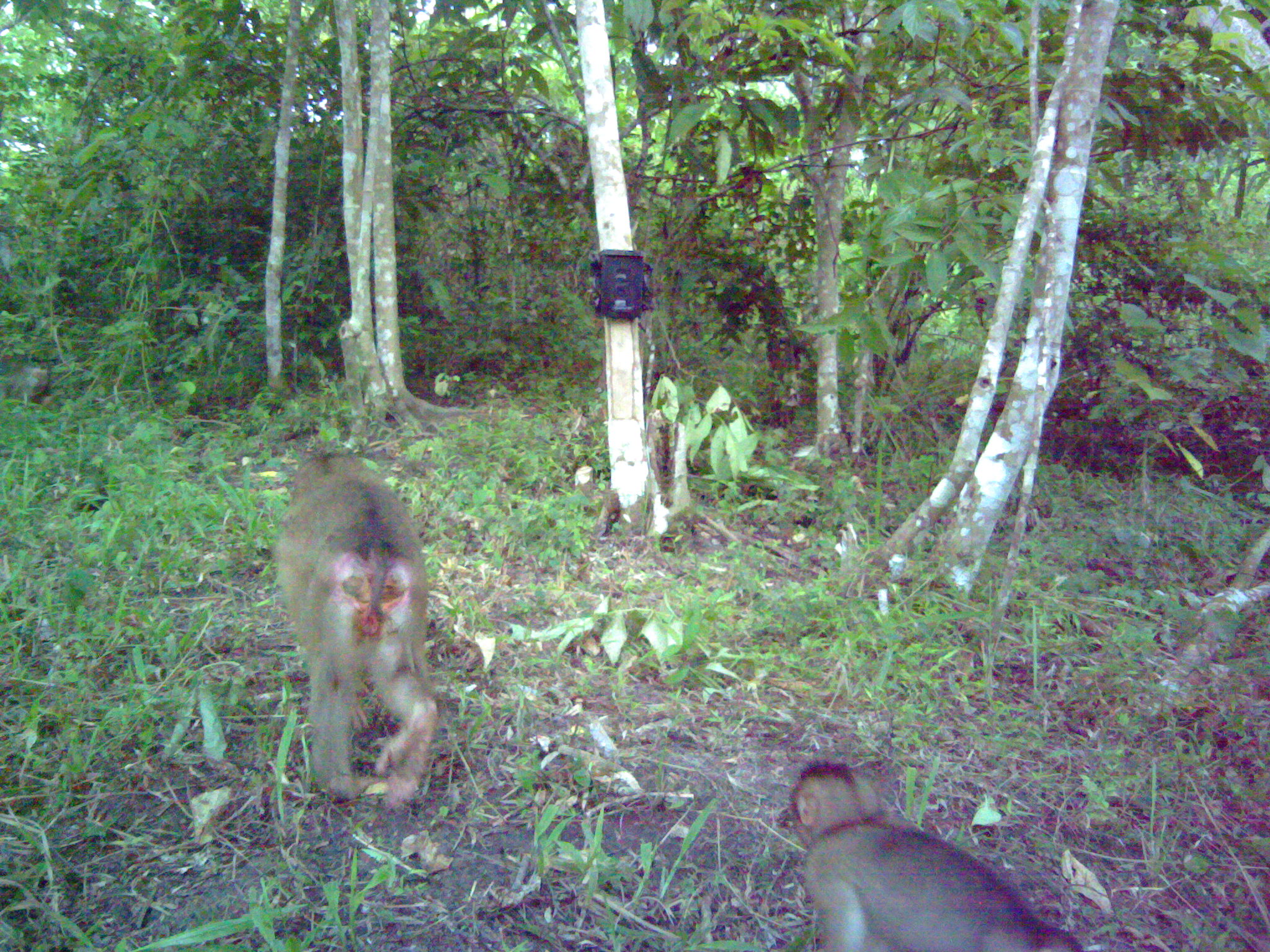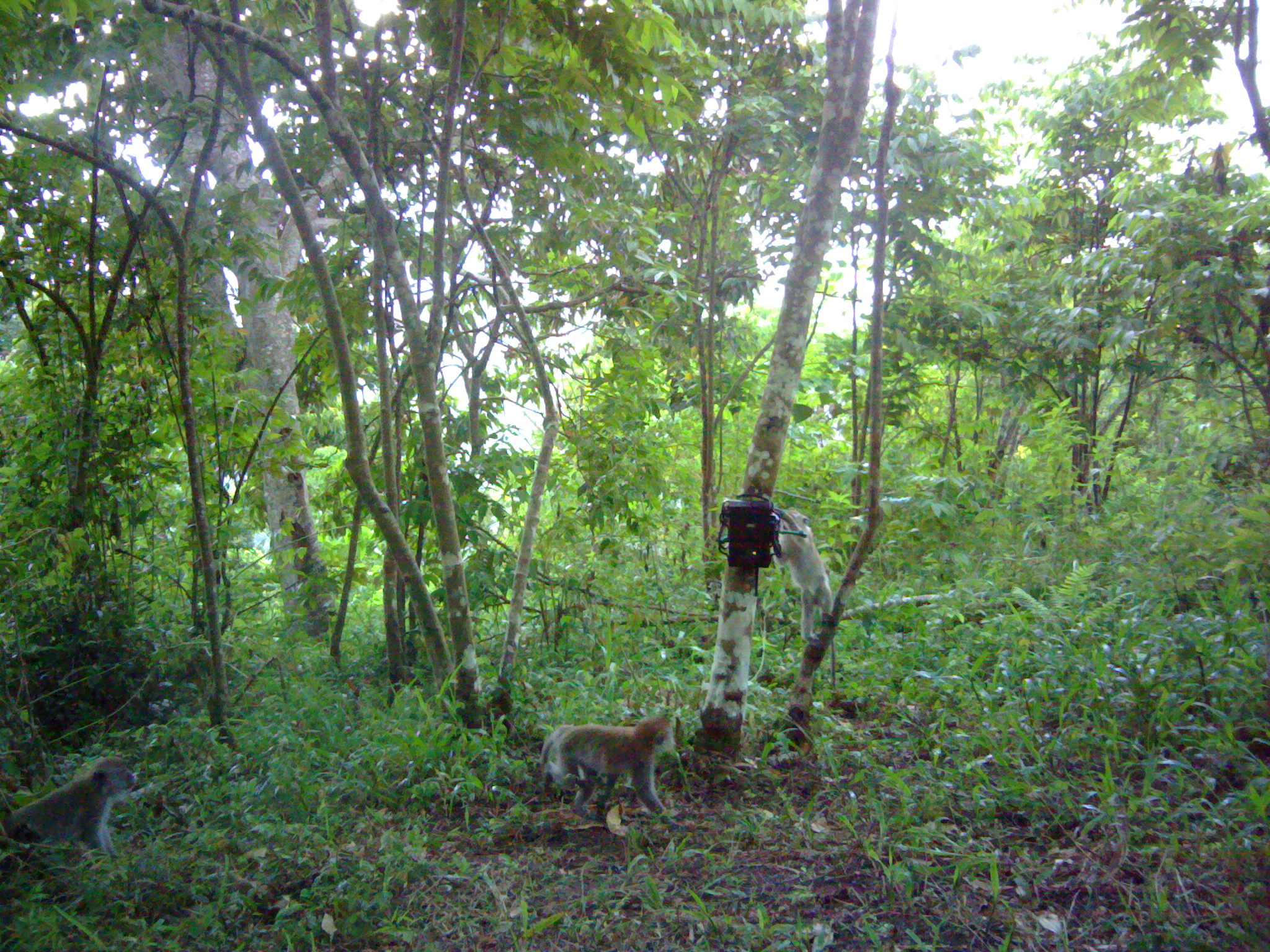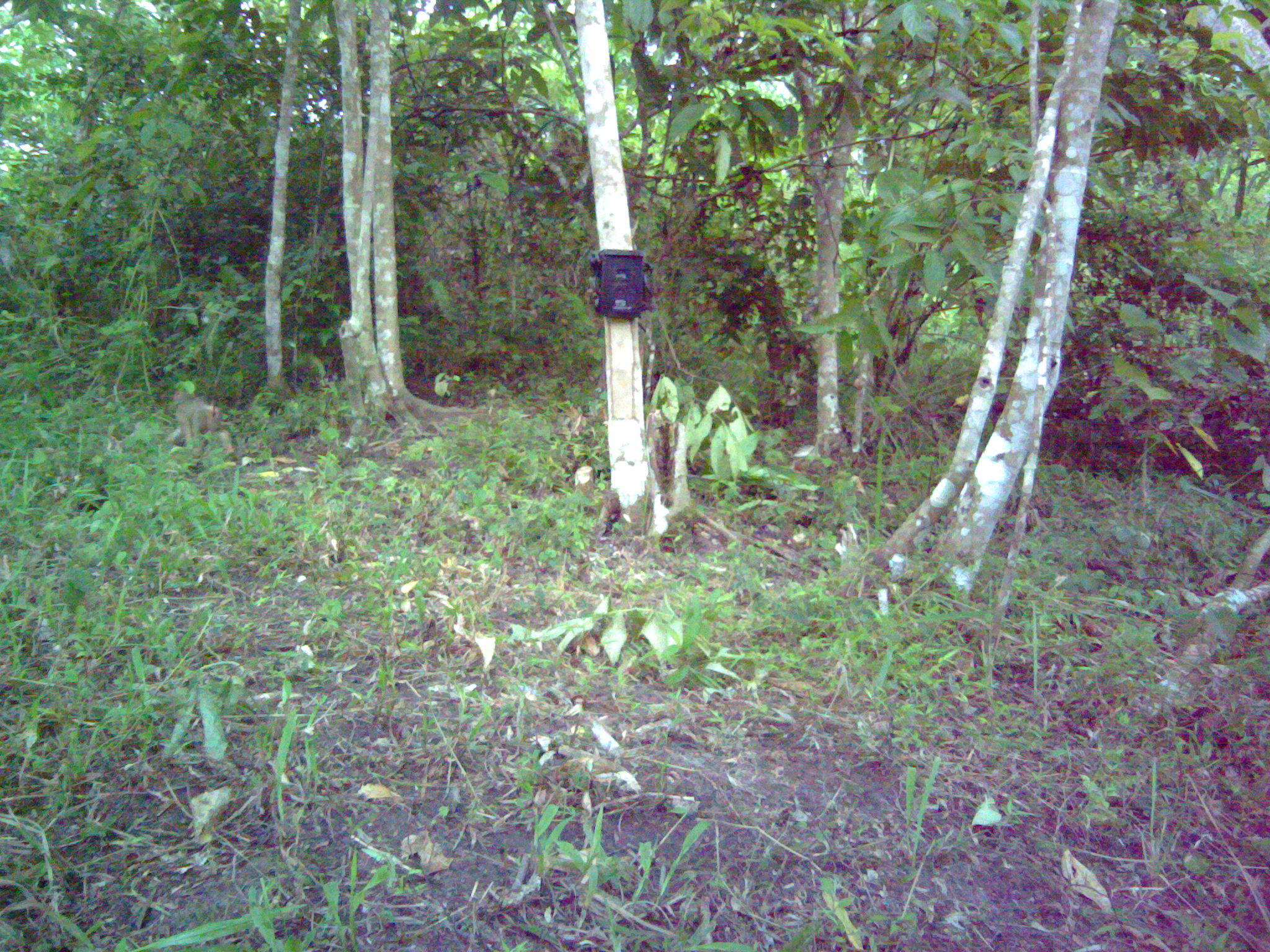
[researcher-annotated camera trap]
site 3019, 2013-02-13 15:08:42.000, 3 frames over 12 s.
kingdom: Animalia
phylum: Chordata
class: Mammalia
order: Primates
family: Cercopithecidae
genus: Macaca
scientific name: Macaca nemestrina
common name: southern pig-tailed macaque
Macaca nemestrina (southern pig-tailed macaque), count 2.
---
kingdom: Animalia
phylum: Chordata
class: Mammalia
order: Primates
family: Cercopithecidae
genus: Macaca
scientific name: Macaca fascicularis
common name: crab-eating macaque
Macaca fascicularis (crab-eating macaque), count 3.